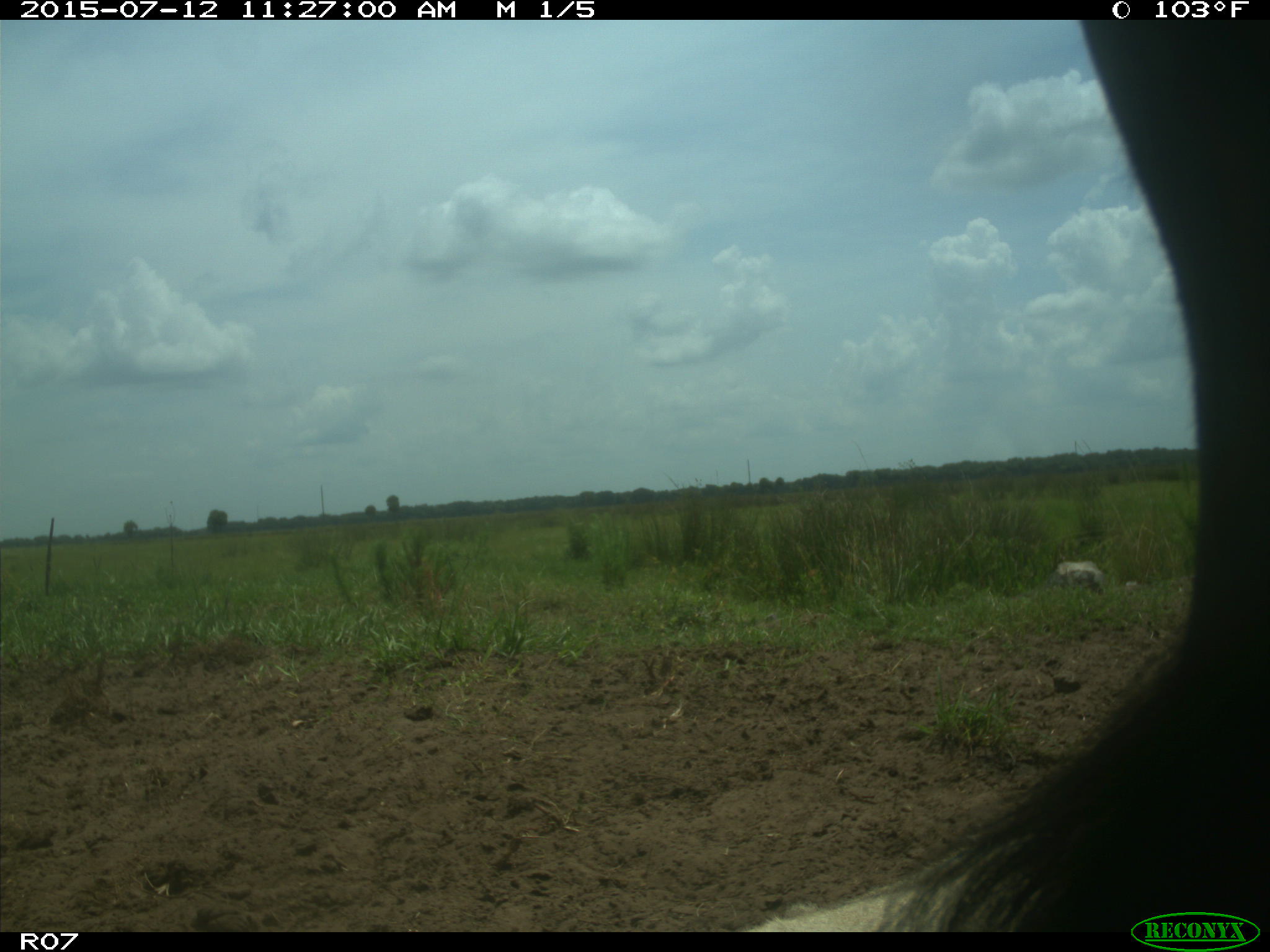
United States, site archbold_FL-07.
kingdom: Animalia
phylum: Chordata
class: Mammalia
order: Artiodactyla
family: Bovidae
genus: Bos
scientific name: Bos taurus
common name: domestic cow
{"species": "Bos taurus (domestic cow)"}